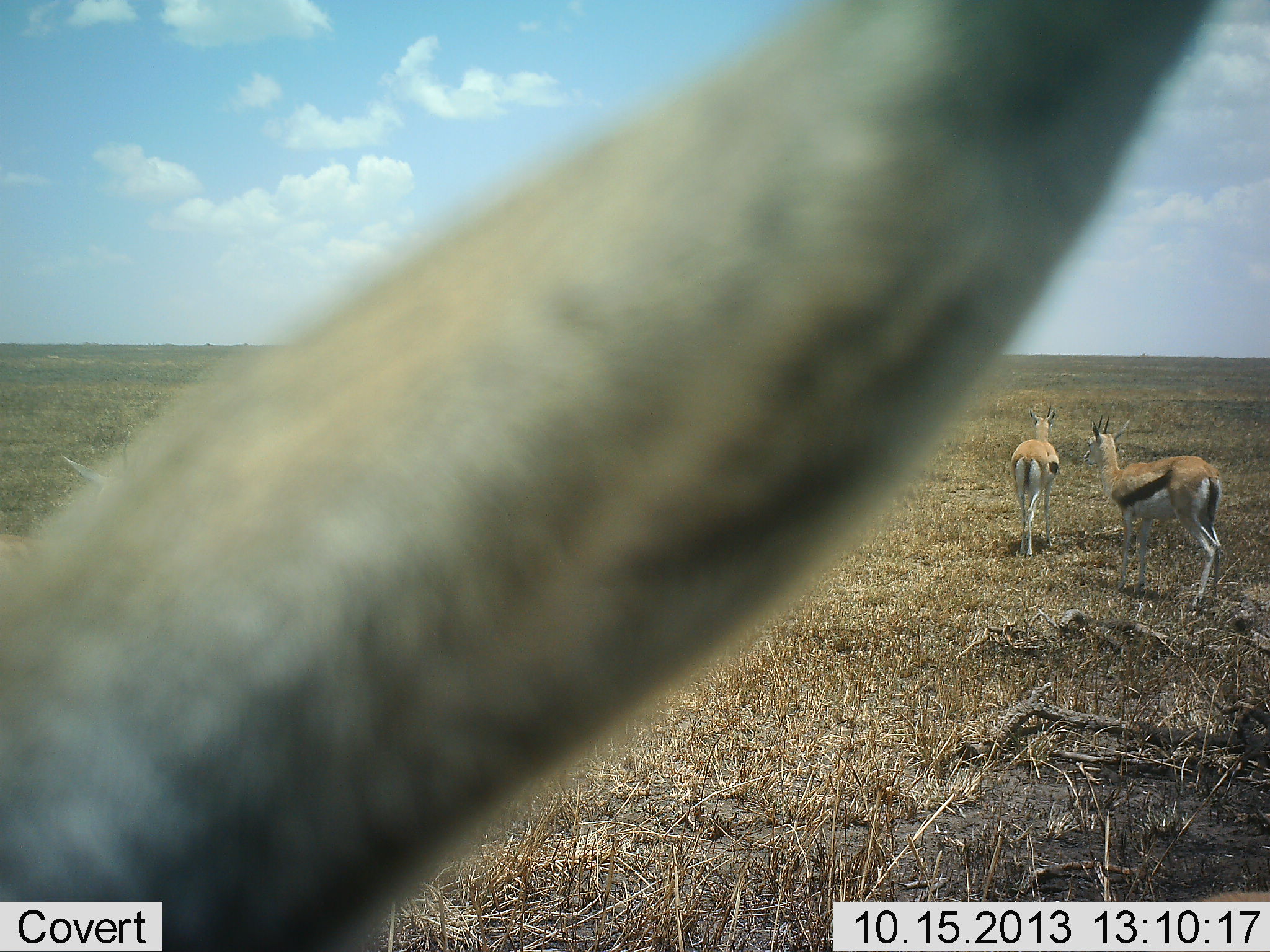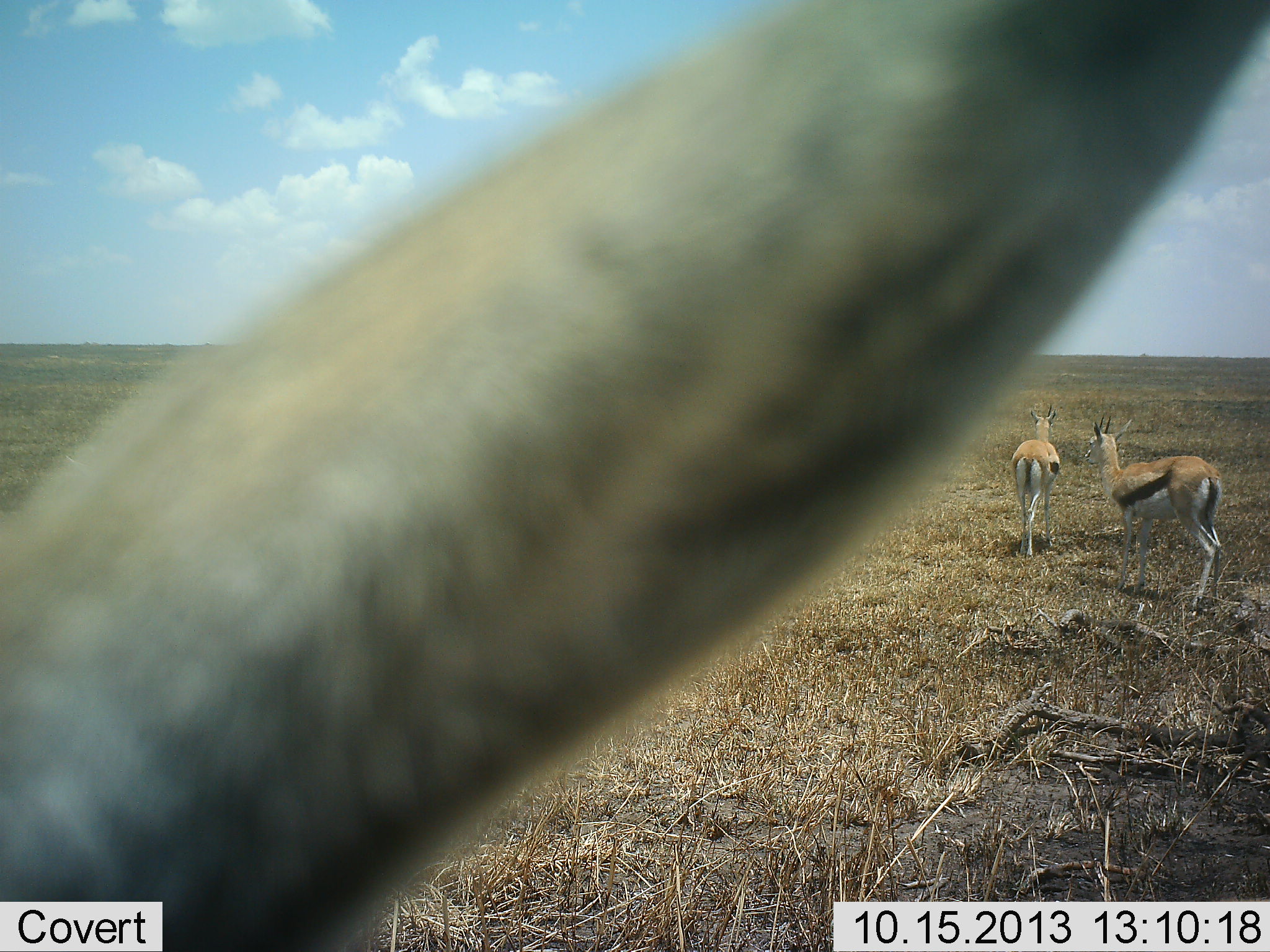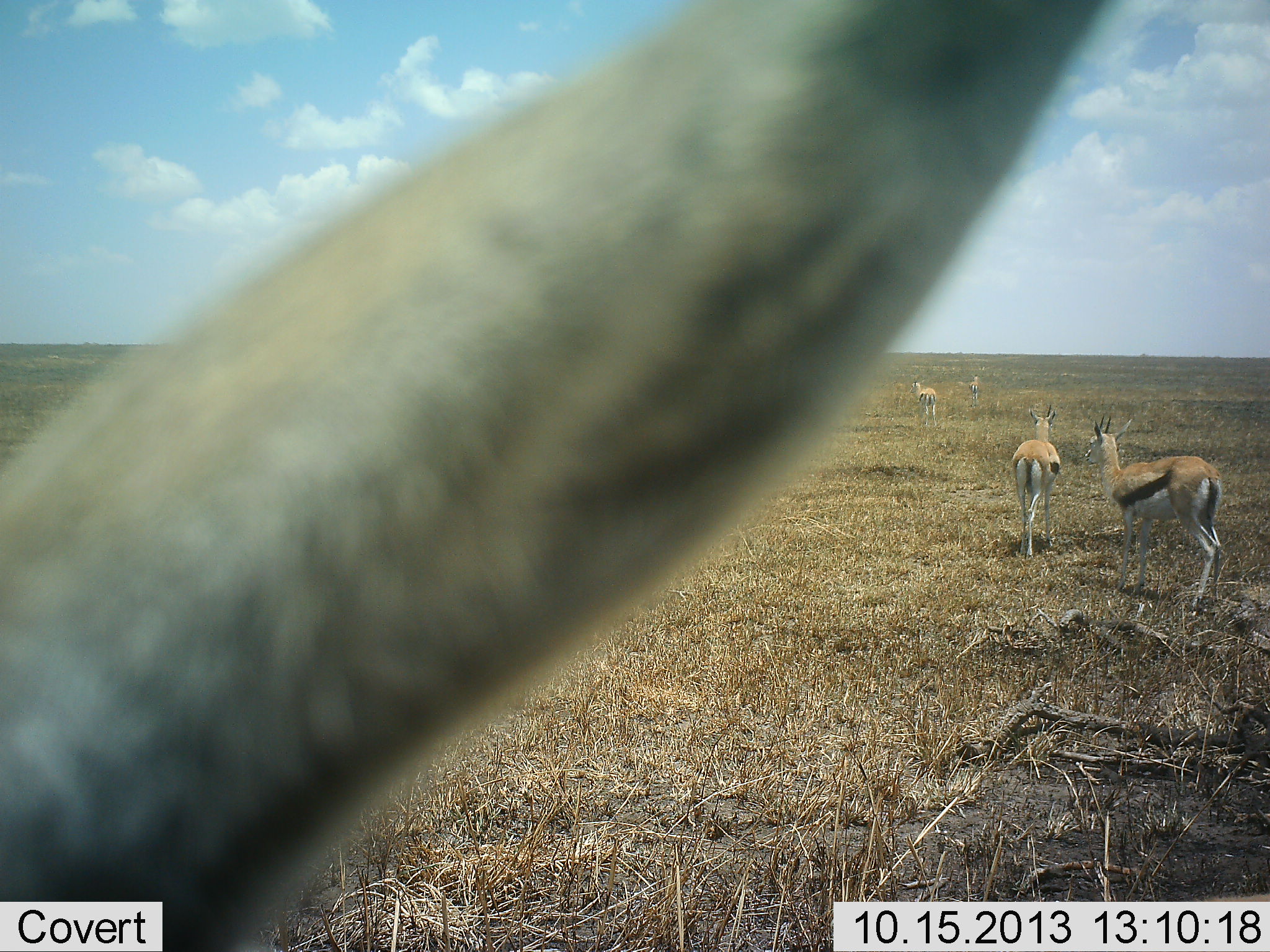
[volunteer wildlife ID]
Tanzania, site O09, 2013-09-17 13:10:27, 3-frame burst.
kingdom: Animalia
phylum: Chordata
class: Mammalia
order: Artiodactyla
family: Bovidae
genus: Eudorcas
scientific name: Eudorcas thomsonii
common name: thomson's gazelle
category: gazellethomsons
Gazellethomsons (thomson's gazelle) (Eudorcas thomsonii), count 3. Behavior (volunteer vote fractions): standing 84%, resting 0%, moving 21%, interacting 0%. Young present (vote fraction): 0%. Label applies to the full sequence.